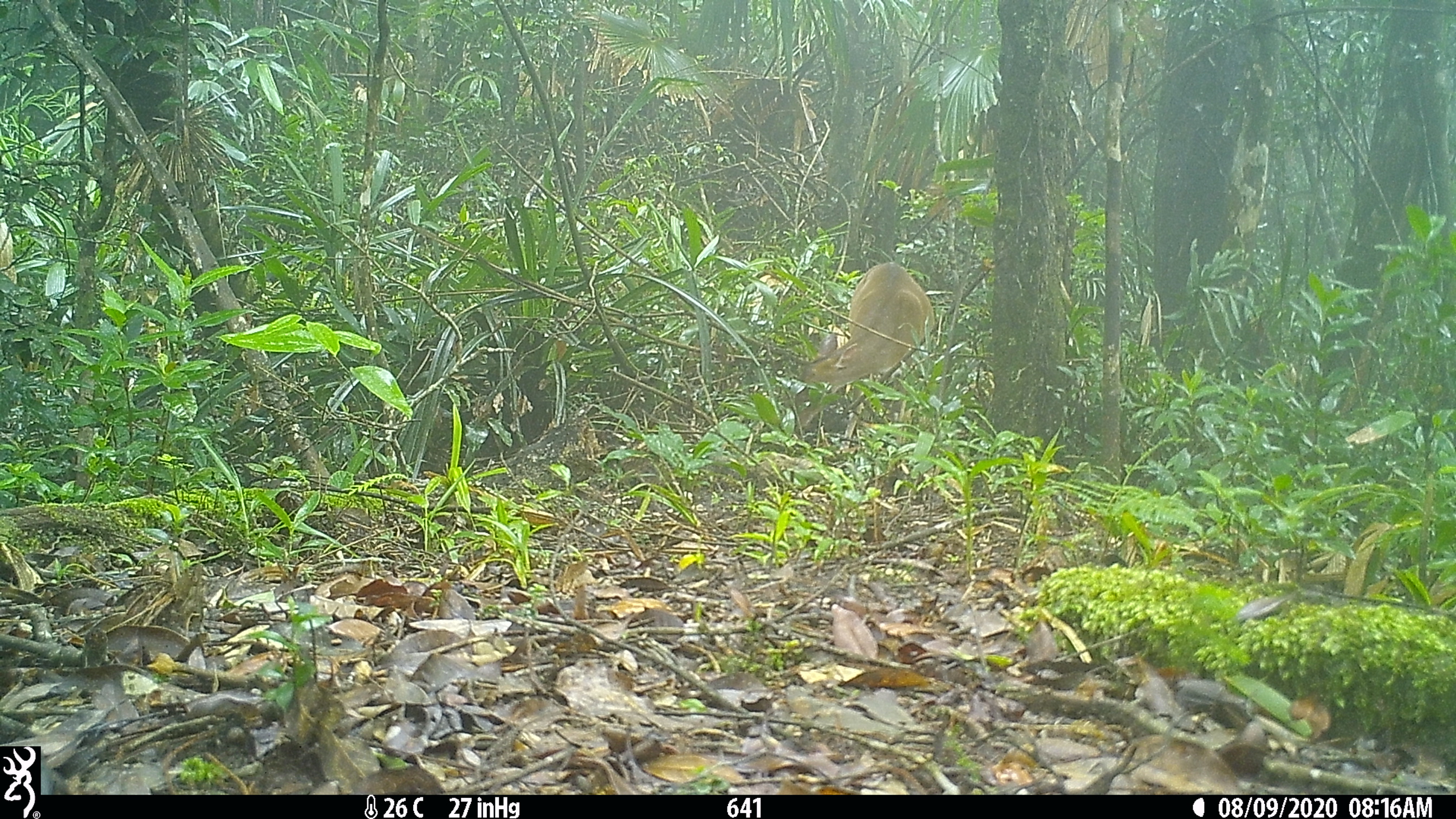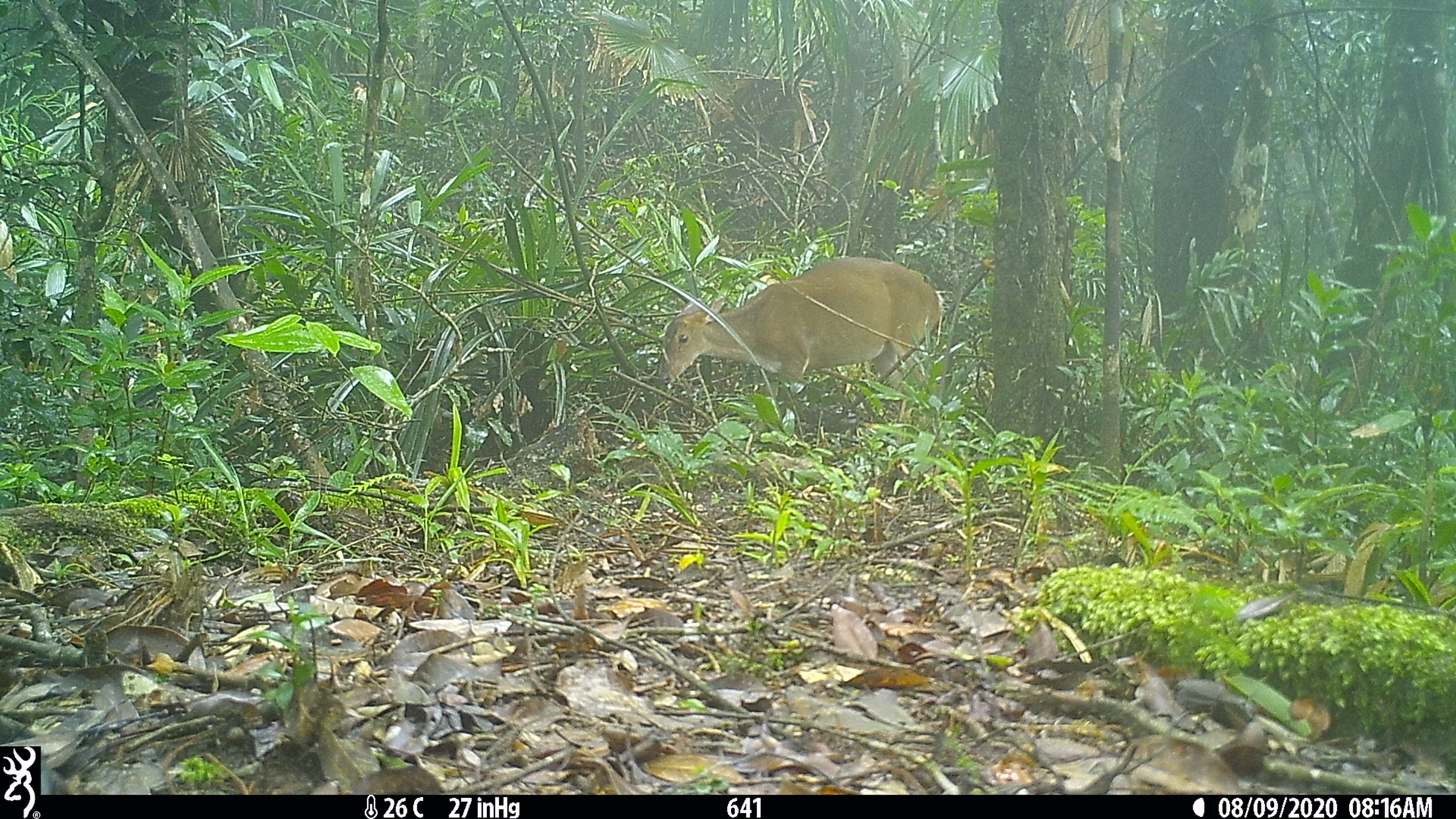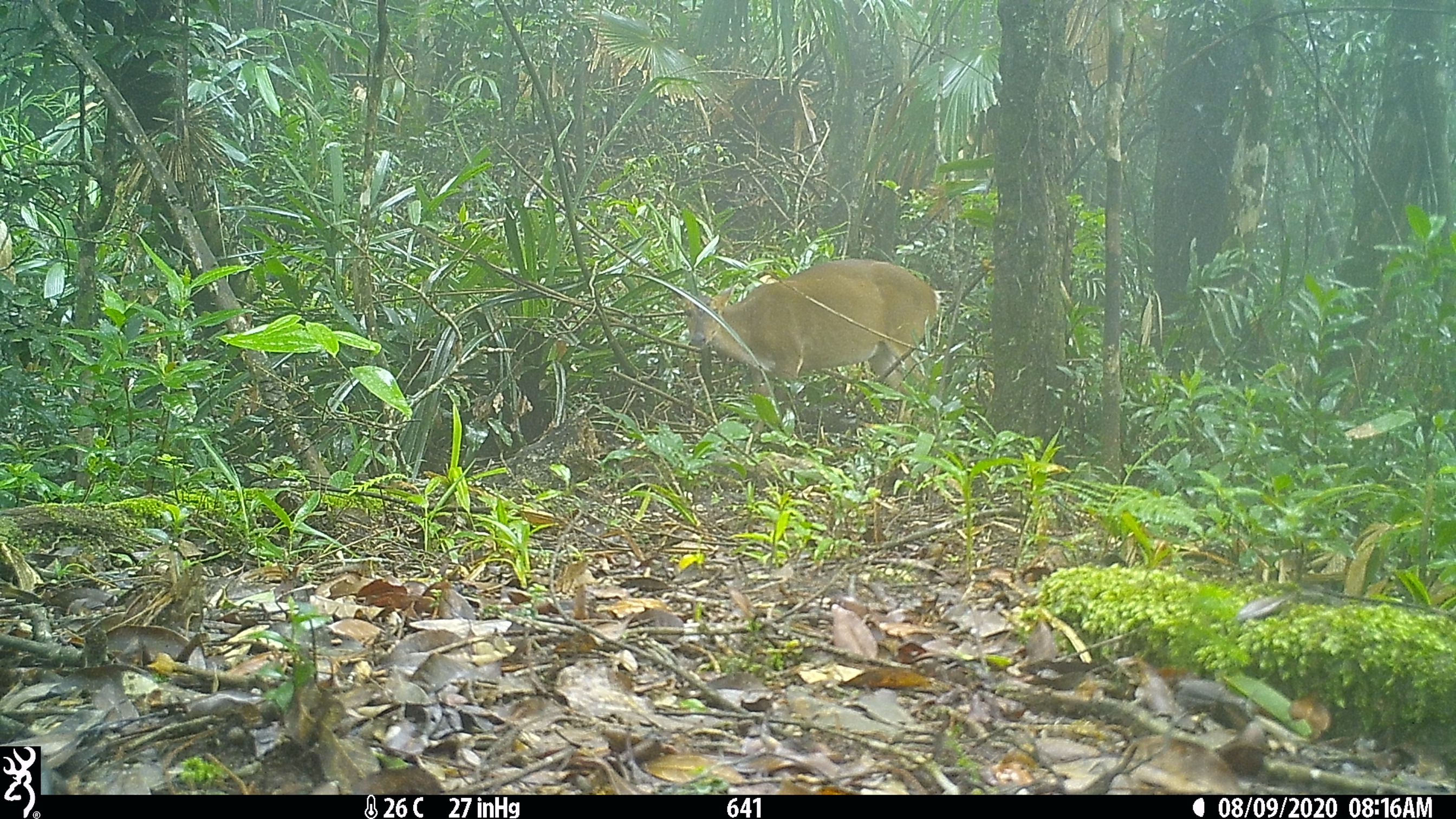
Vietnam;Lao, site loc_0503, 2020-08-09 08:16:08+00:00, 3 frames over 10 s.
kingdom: Animalia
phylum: Chordata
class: Mammalia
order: Artiodactyla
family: Cervidae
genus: Muntiacus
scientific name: Muntiacus vuquangensis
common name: large-antlered muntjac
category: large antlered muntjac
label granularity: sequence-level